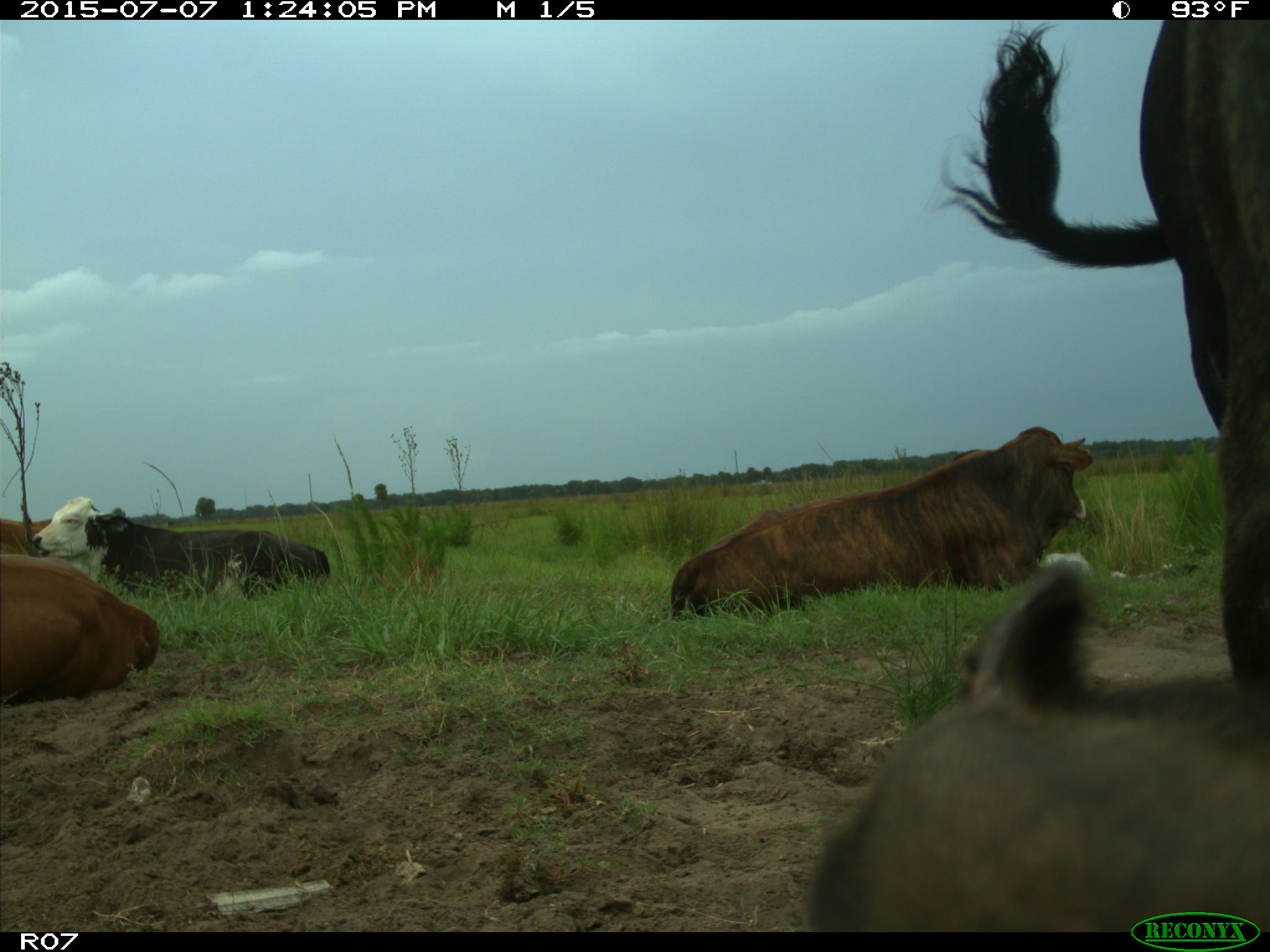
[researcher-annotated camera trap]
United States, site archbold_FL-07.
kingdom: Animalia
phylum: Chordata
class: Mammalia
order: Artiodactyla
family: Bovidae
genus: Bos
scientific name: Bos taurus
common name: domestic cow